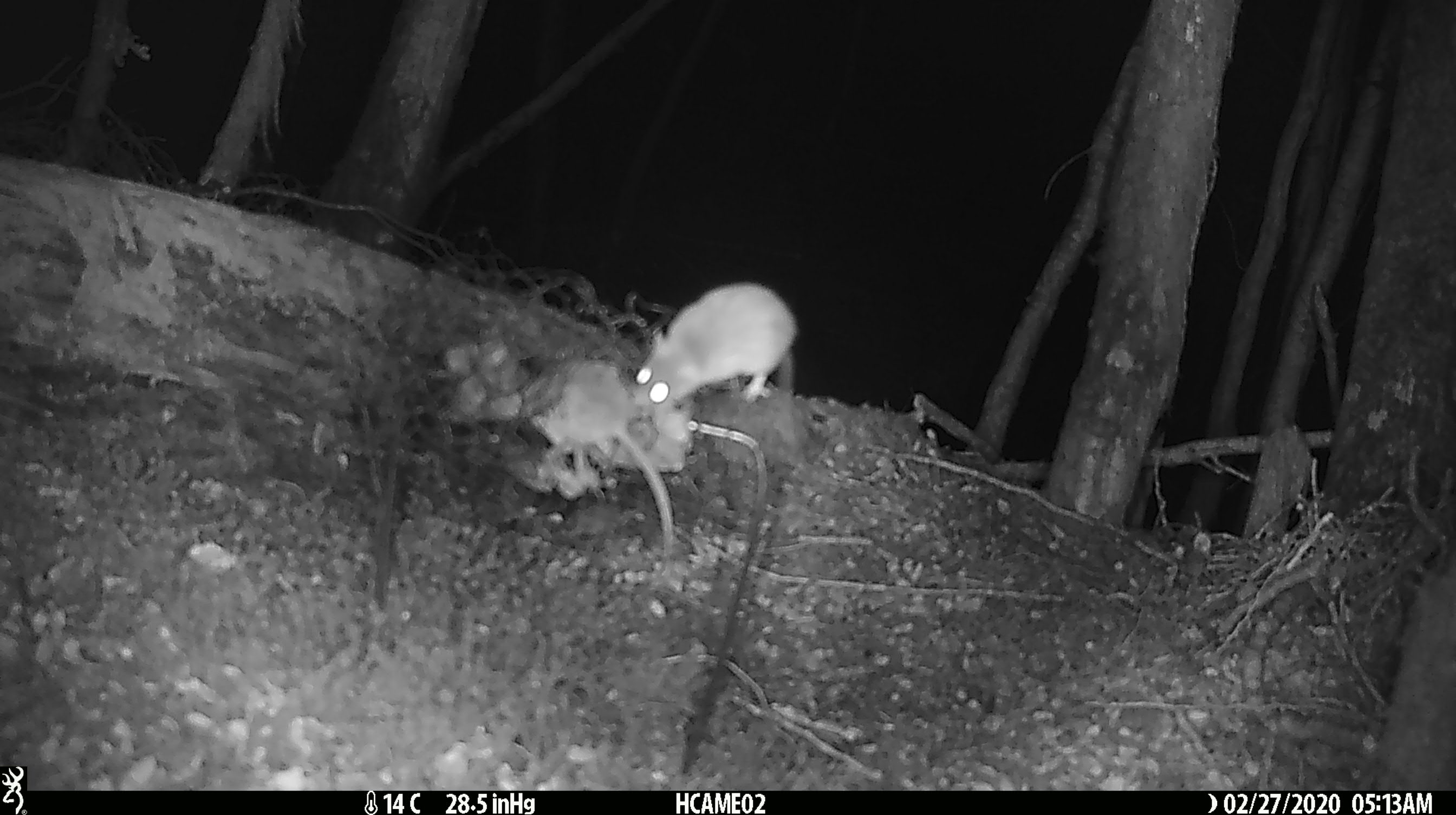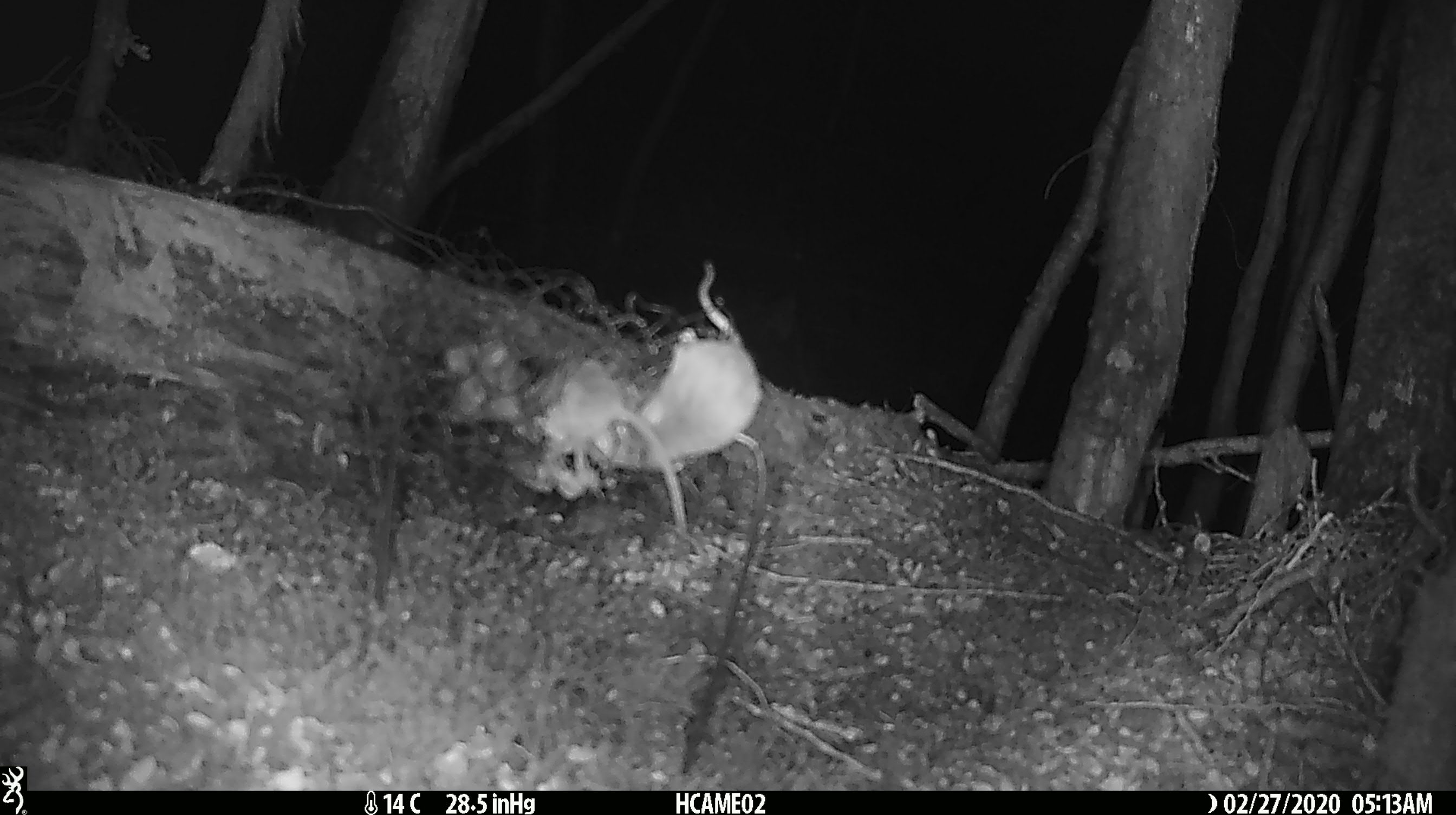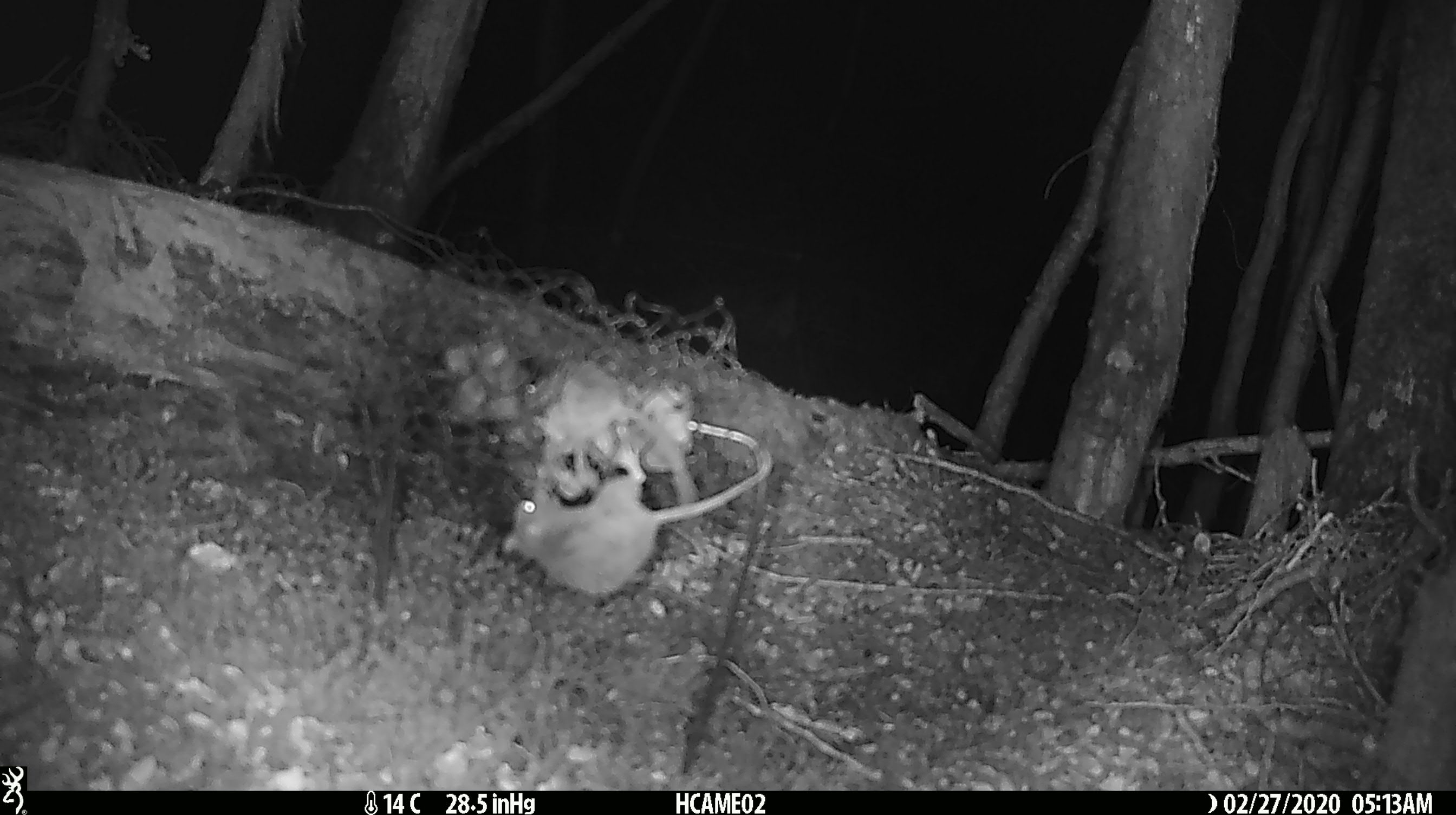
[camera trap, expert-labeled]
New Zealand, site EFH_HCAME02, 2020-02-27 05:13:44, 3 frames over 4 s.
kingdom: Animalia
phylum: Chordata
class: Mammalia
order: Rodentia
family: Muridae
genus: Mus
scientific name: Mus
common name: mouse